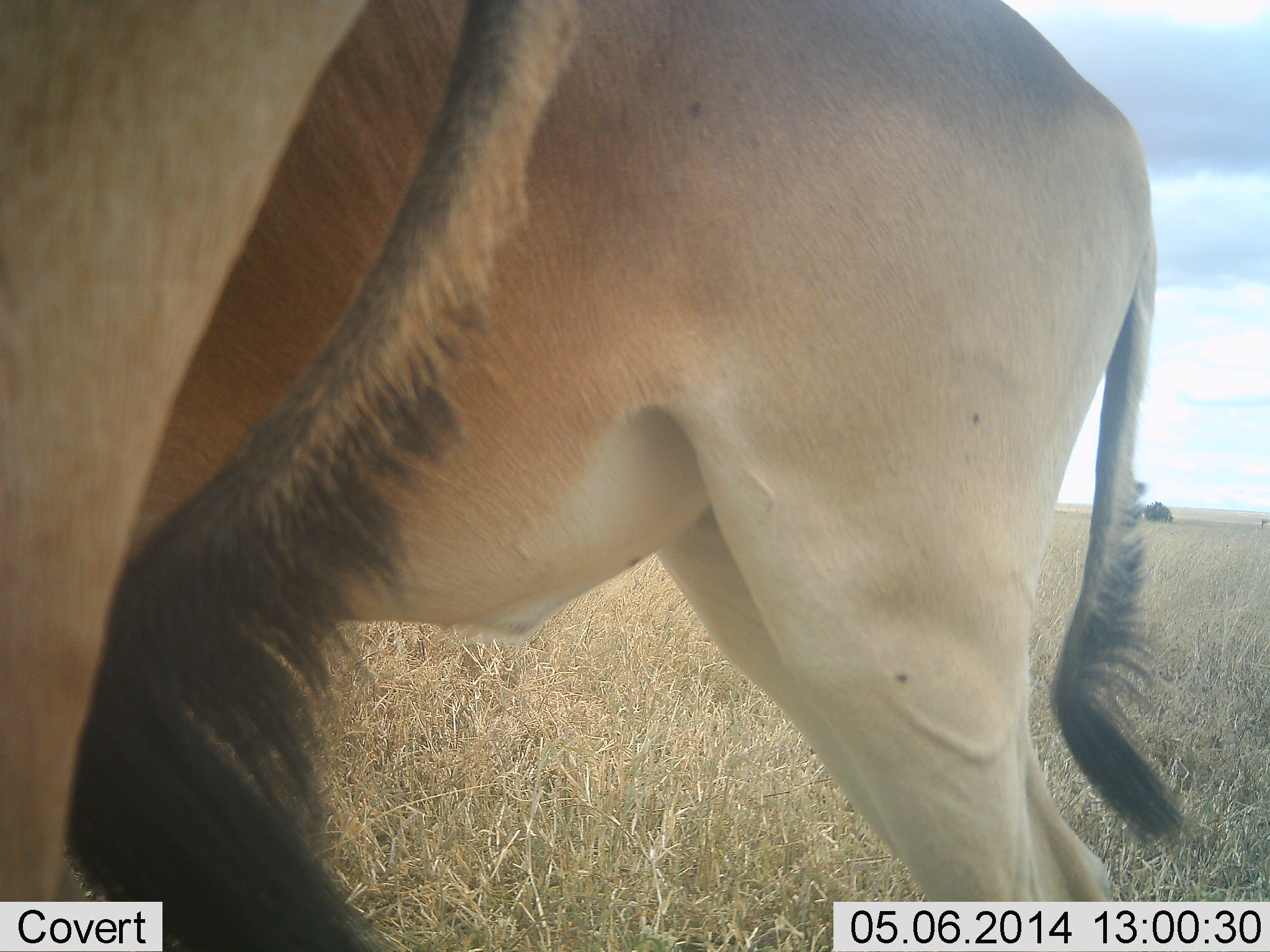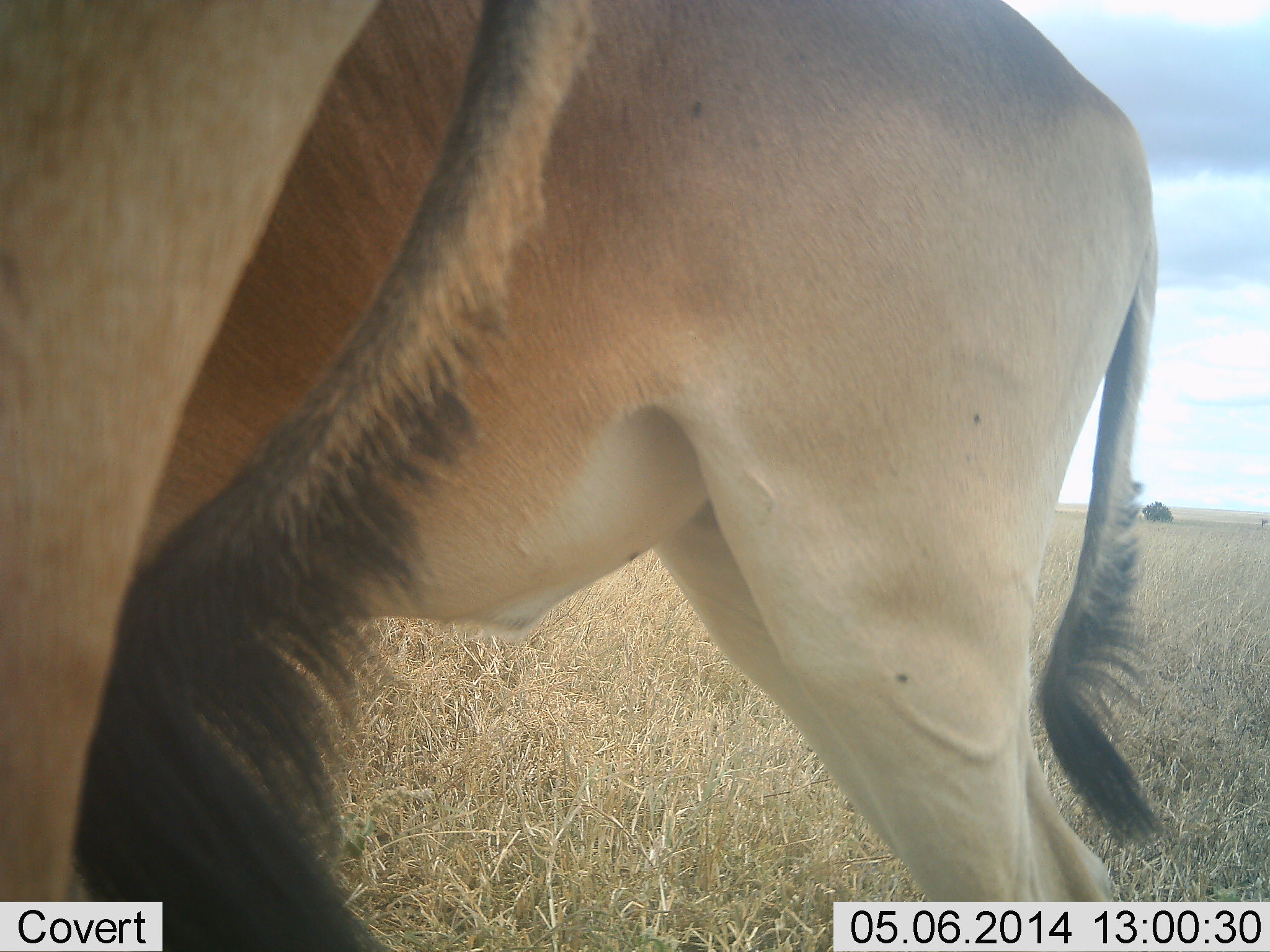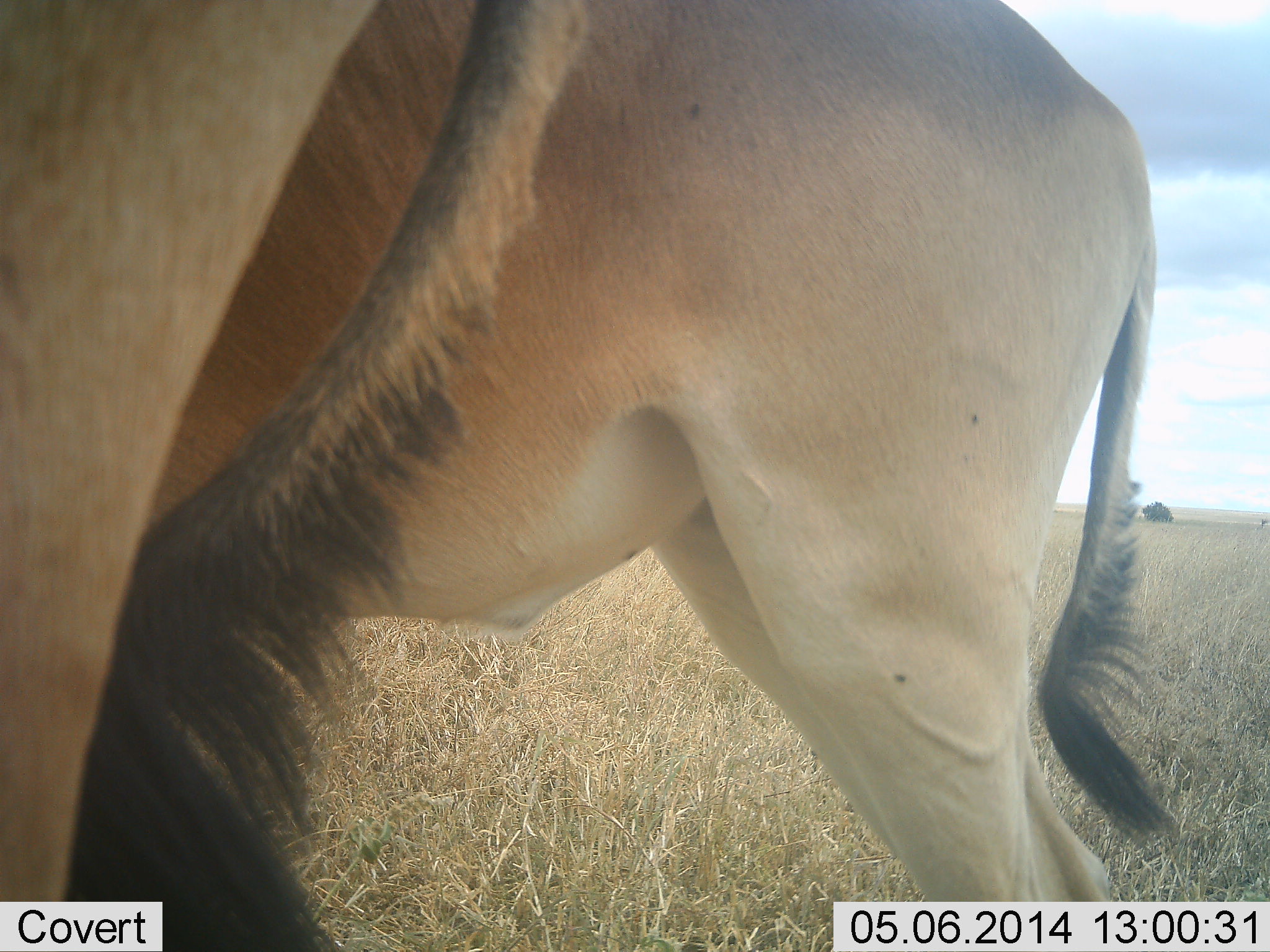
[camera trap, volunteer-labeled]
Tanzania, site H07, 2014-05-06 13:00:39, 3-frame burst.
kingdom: Animalia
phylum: Chordata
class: Mammalia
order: Artiodactyla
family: Bovidae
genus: Alcelaphus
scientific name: Alcelaphus buselaphus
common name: hartebeest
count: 2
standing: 100%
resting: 0%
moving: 0%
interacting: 0%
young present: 0%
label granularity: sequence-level